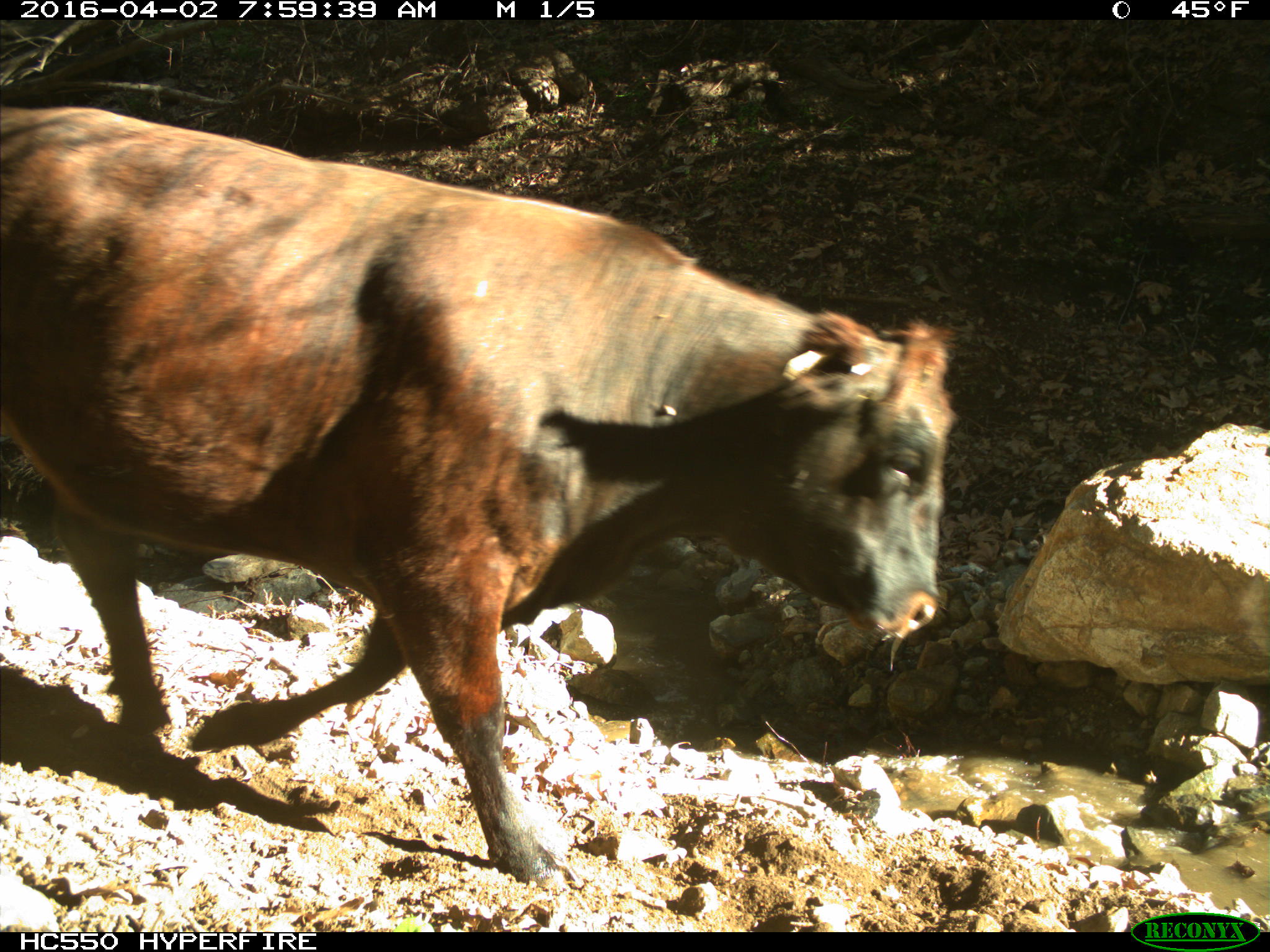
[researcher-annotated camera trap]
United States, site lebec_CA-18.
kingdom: Animalia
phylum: Chordata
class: Mammalia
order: Artiodactyla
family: Bovidae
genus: Bos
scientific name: Bos taurus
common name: domestic cow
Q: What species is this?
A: Bos taurus (domestic cow).